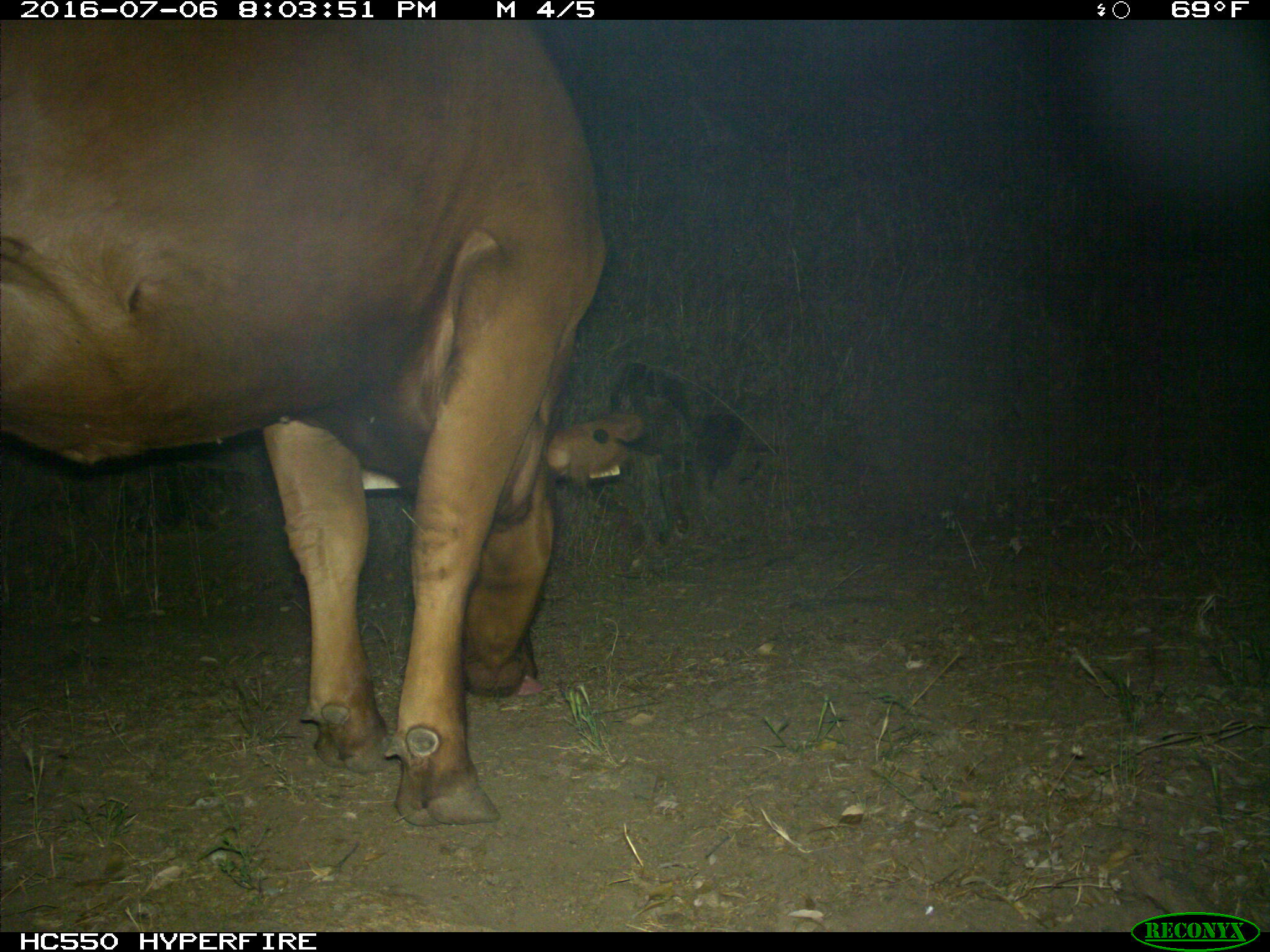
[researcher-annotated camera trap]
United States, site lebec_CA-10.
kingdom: Animalia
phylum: Chordata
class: Mammalia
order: Artiodactyla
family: Bovidae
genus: Bos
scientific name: Bos taurus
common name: domestic cow